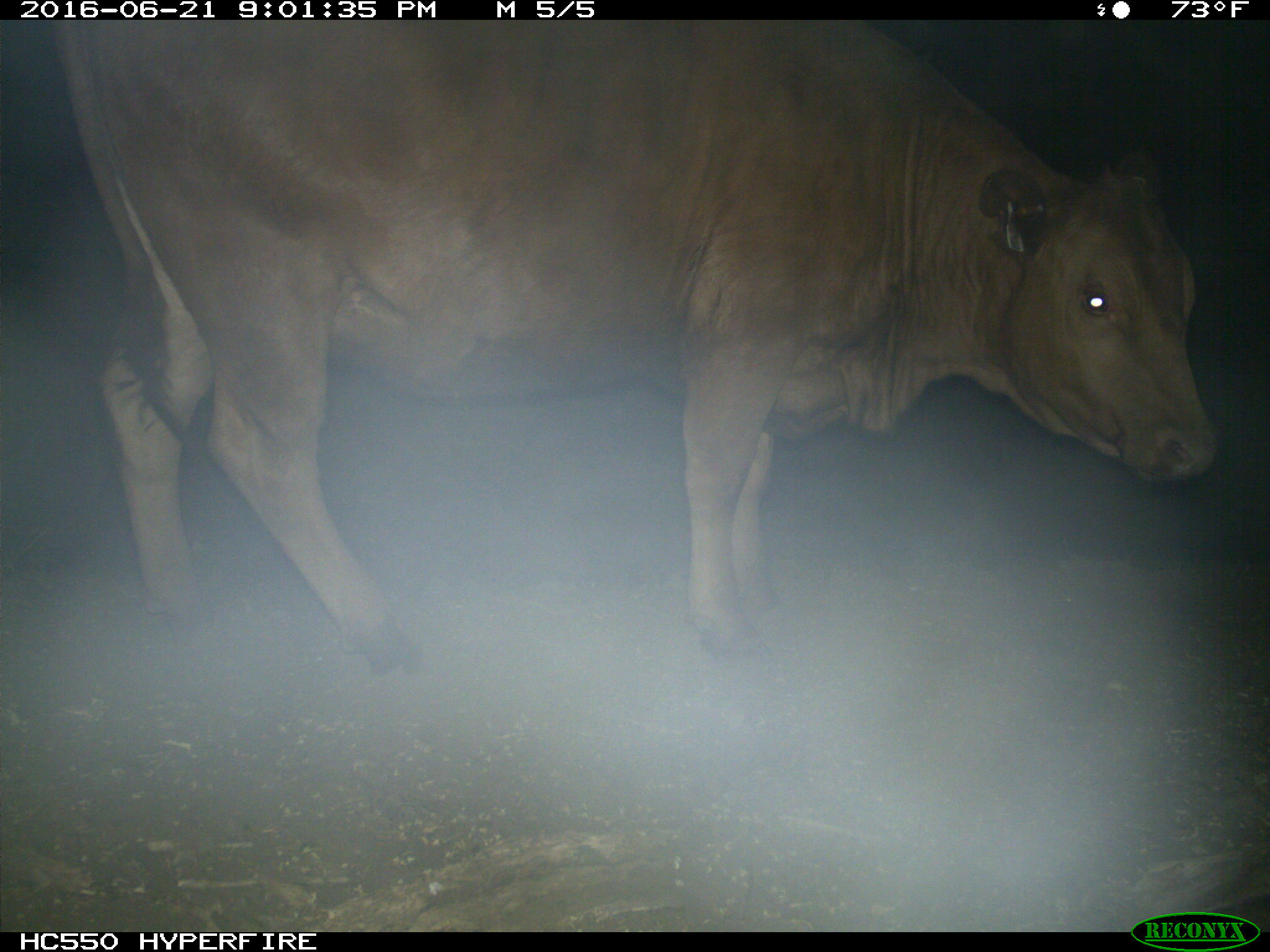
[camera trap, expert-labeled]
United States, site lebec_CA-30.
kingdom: Animalia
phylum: Chordata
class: Mammalia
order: Artiodactyla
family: Bovidae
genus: Bos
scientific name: Bos taurus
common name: domestic cow